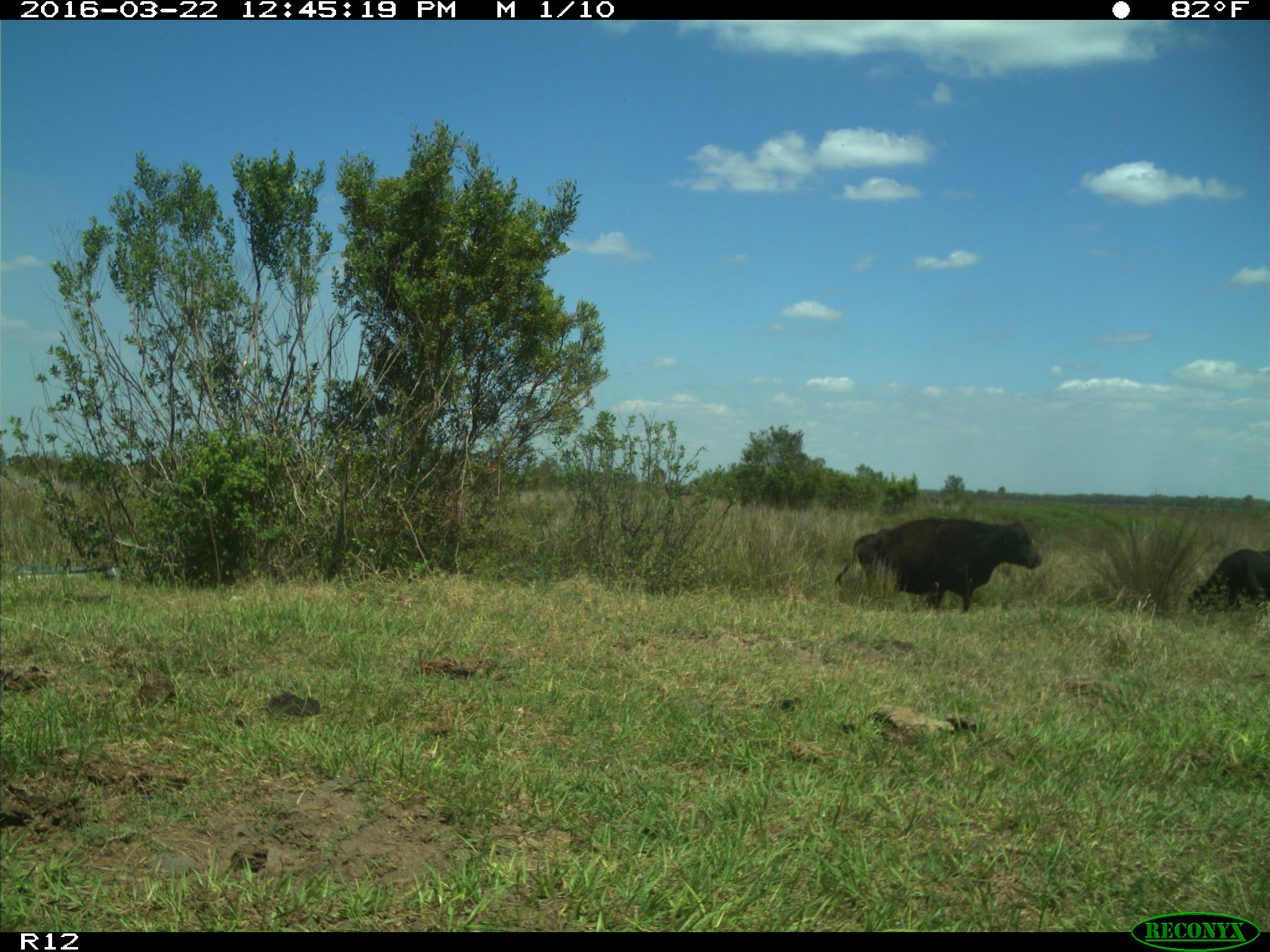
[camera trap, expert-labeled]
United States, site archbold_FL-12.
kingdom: Animalia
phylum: Chordata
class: Mammalia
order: Artiodactyla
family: Bovidae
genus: Bos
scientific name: Bos taurus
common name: domestic cow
Bos taurus (domestic cow).